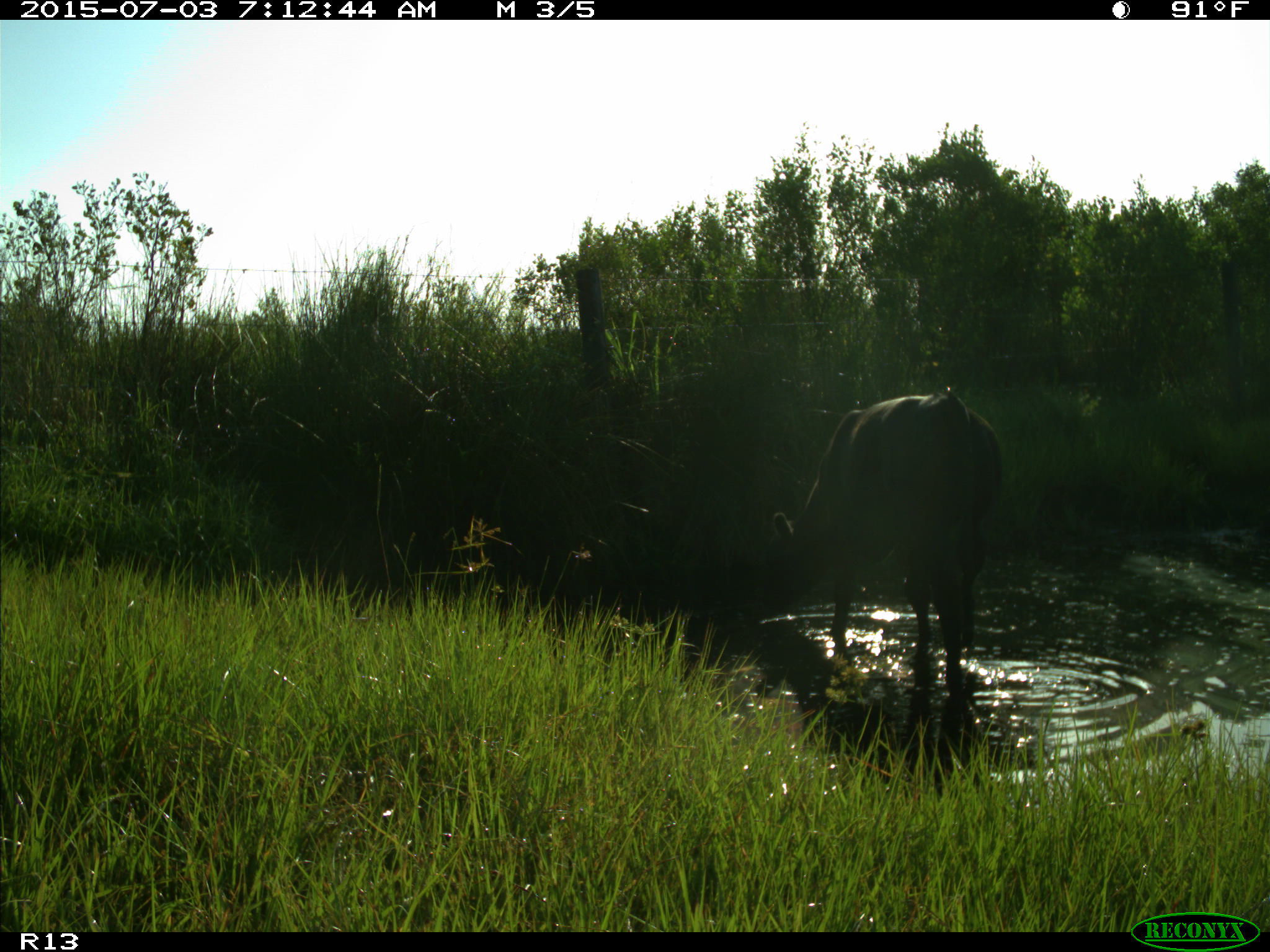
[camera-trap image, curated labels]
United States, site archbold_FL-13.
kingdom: Animalia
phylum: Chordata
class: Mammalia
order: Artiodactyla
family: Bovidae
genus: Bos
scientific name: Bos taurus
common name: domestic cow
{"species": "Bos taurus (domestic cow)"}